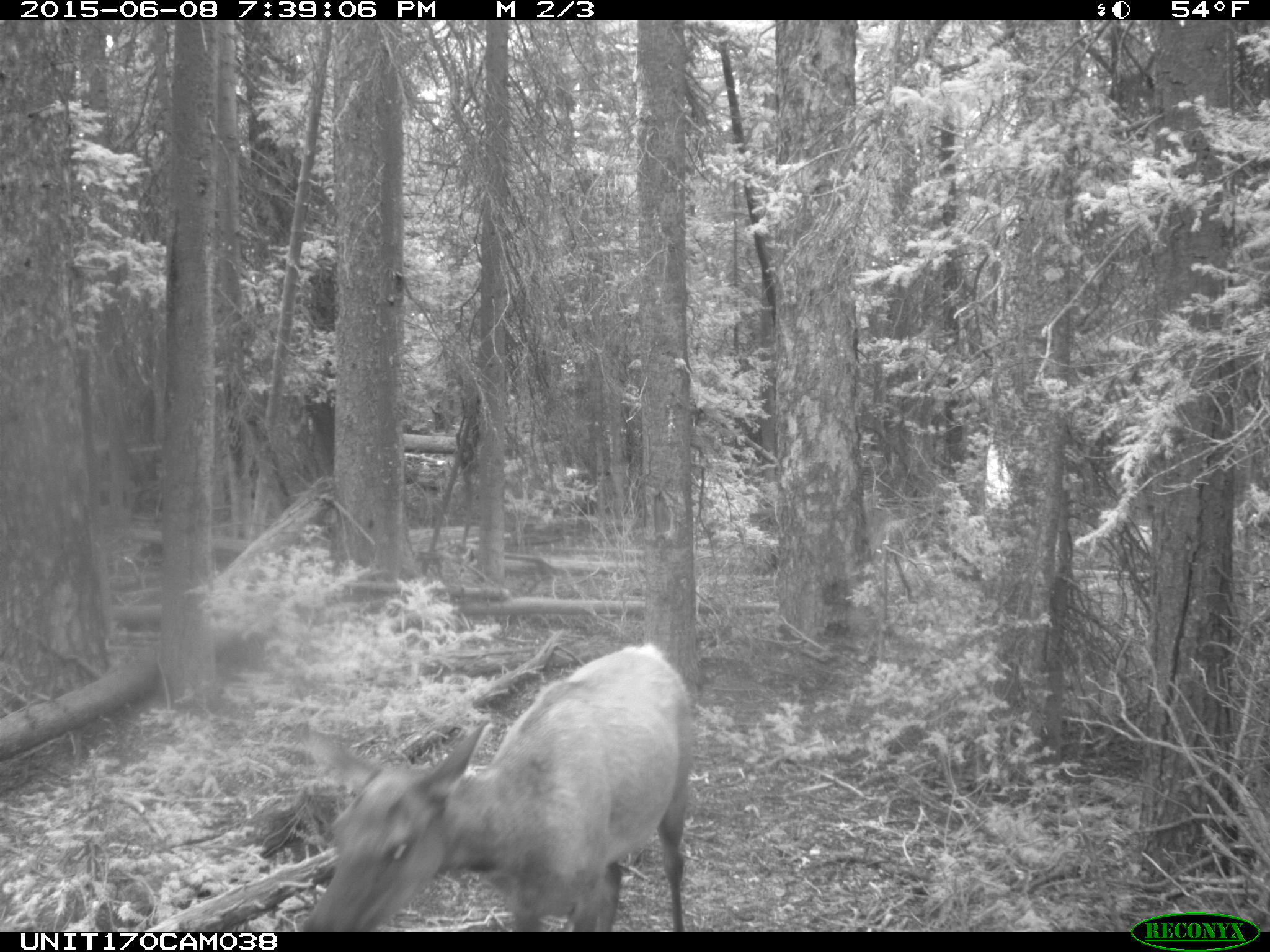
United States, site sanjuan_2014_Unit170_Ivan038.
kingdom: Animalia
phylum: Chordata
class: Mammalia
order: Artiodactyla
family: Cervidae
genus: Cervus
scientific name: Cervus elaphus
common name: red deer